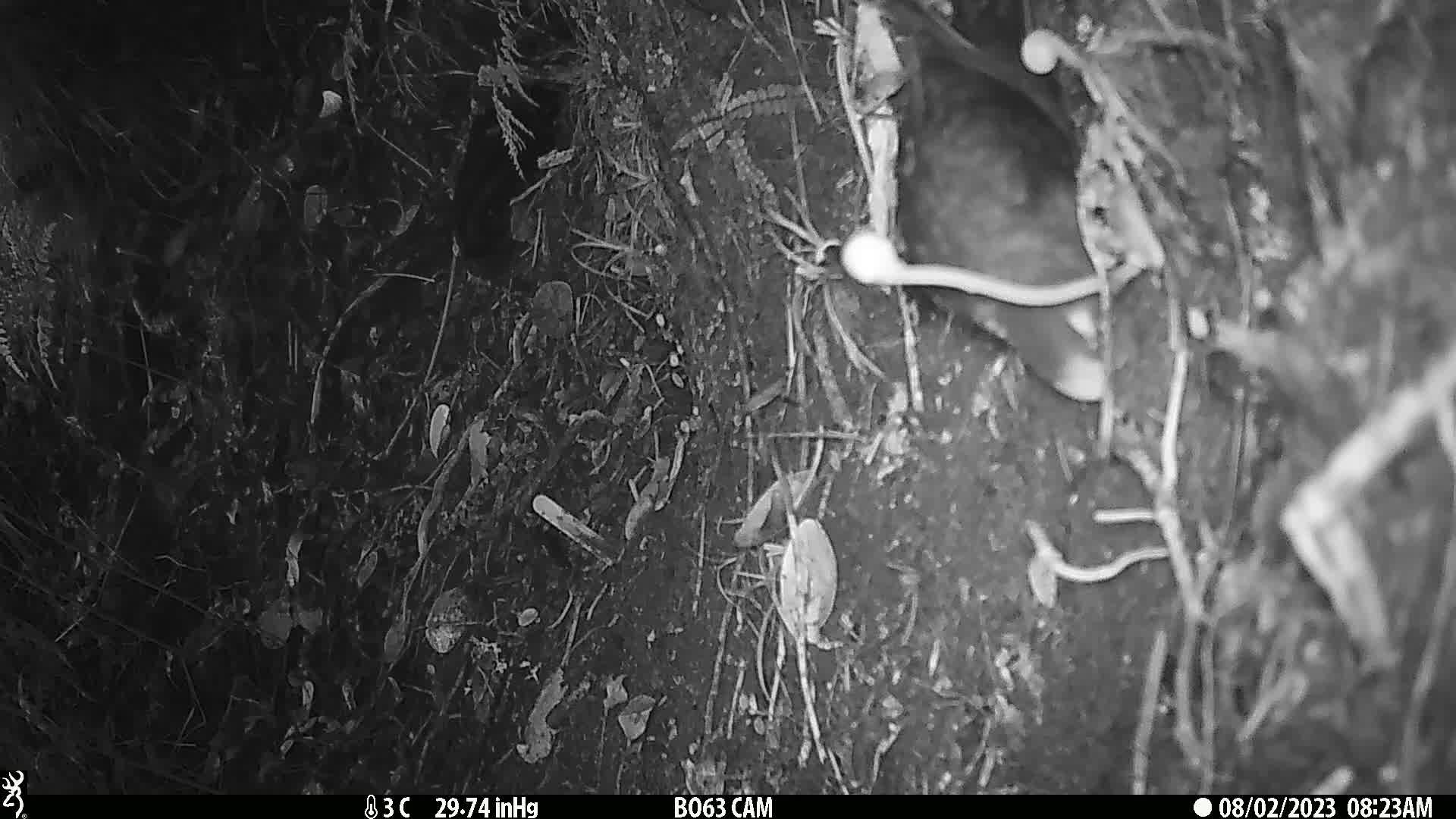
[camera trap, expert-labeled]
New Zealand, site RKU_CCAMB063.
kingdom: Animalia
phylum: Chordata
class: Aves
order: Psittaciformes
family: Psittaculidae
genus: Cyanoramphus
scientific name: Cyanoramphus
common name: parakeet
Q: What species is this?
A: Parakeet (Cyanoramphus).